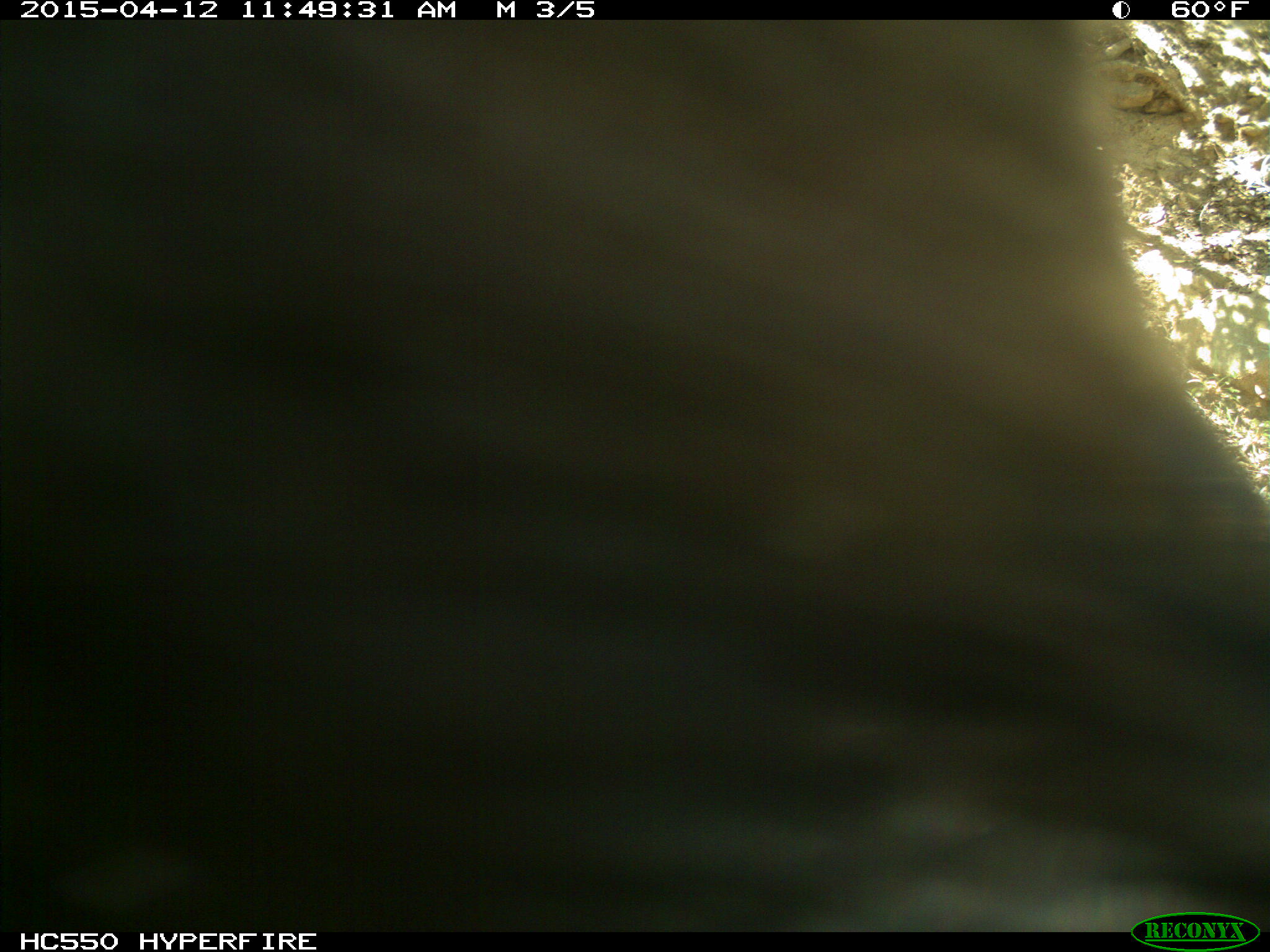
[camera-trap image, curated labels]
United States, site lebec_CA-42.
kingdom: Animalia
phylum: Chordata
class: Mammalia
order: Artiodactyla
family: Bovidae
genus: Bos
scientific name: Bos taurus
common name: domestic cow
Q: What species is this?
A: Bos taurus (domestic cow).